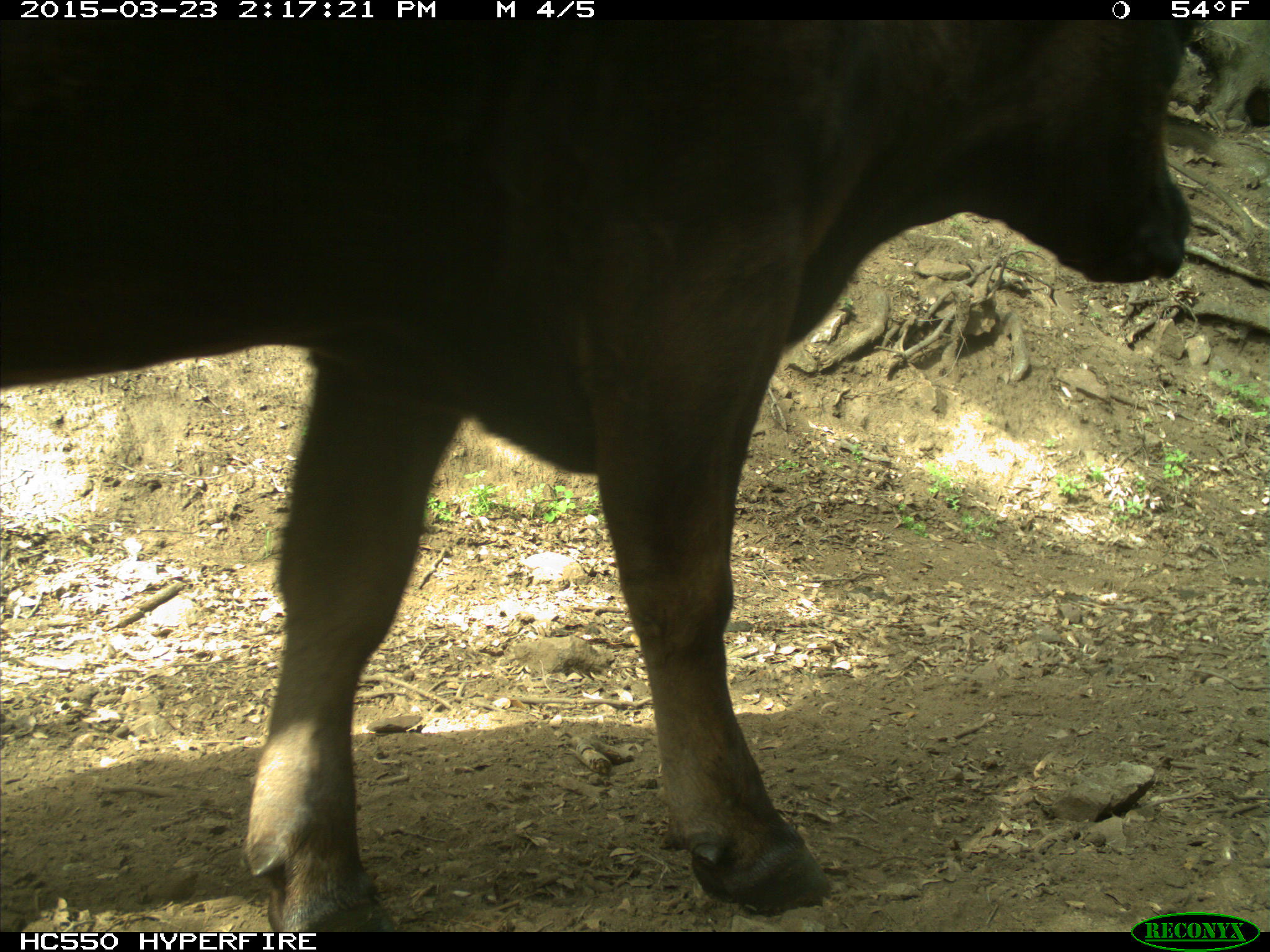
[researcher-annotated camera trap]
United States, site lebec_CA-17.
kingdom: Animalia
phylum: Chordata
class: Mammalia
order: Artiodactyla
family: Bovidae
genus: Bos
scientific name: Bos taurus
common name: domestic cow